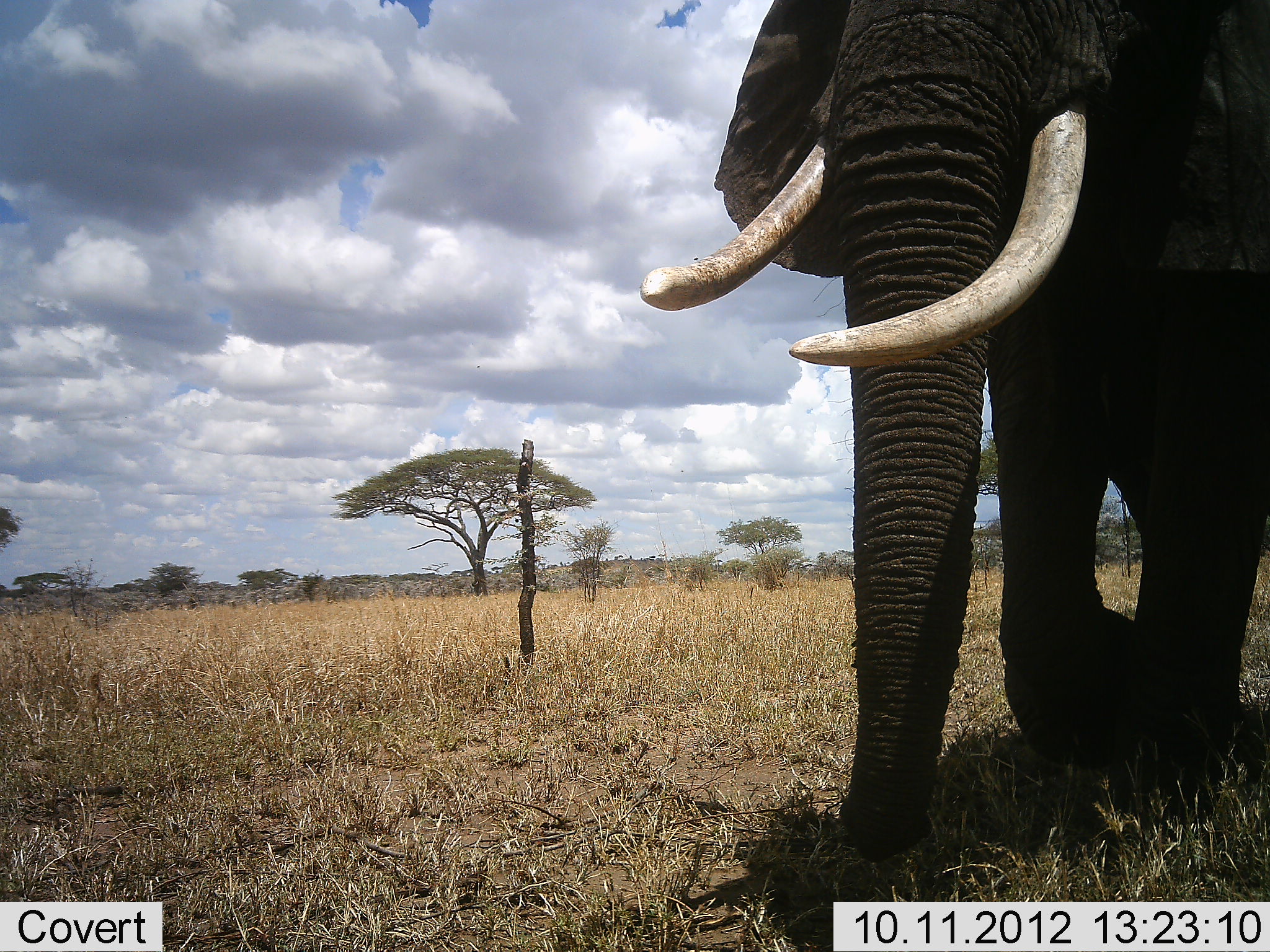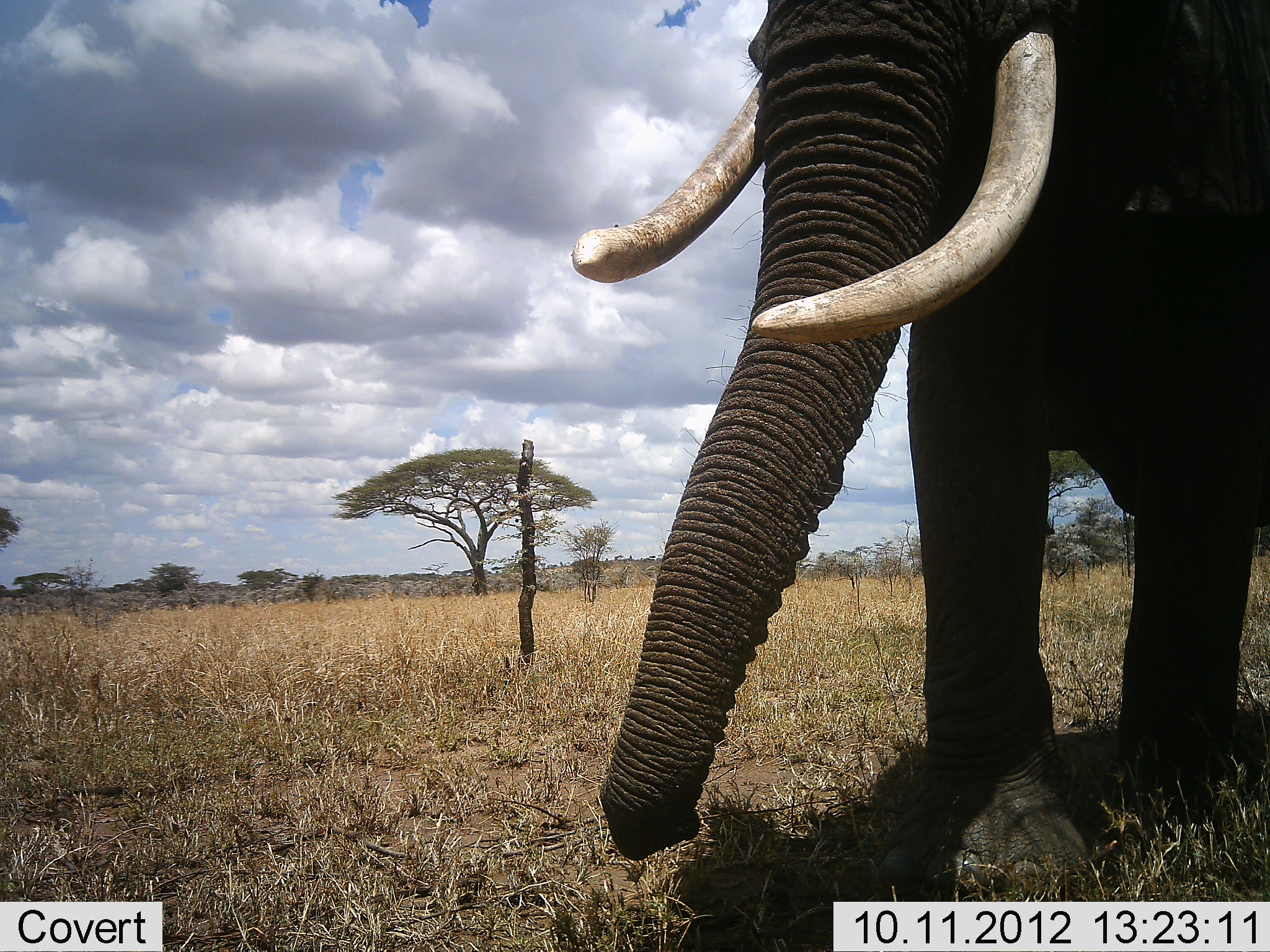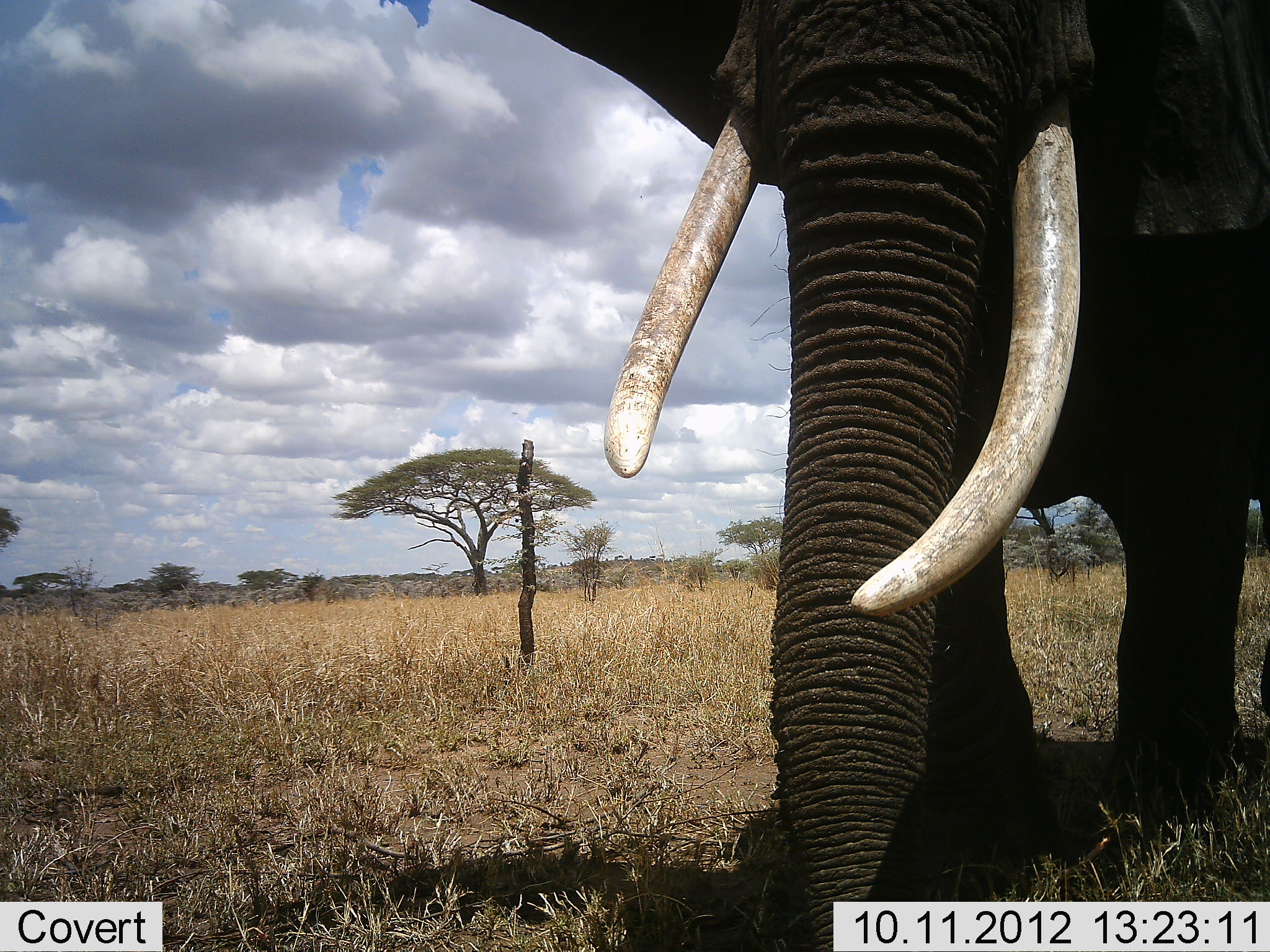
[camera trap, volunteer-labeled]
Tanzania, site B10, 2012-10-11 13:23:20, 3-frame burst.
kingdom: Animalia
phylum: Chordata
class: Mammalia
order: Proboscidea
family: Elephantidae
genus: Loxodonta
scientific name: Loxodonta africana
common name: african bush elephant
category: elephant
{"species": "elephant (african bush elephant) (Loxodonta africana)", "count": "1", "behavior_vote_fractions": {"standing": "30%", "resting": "0%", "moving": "60%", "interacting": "0%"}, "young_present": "0%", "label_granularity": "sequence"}